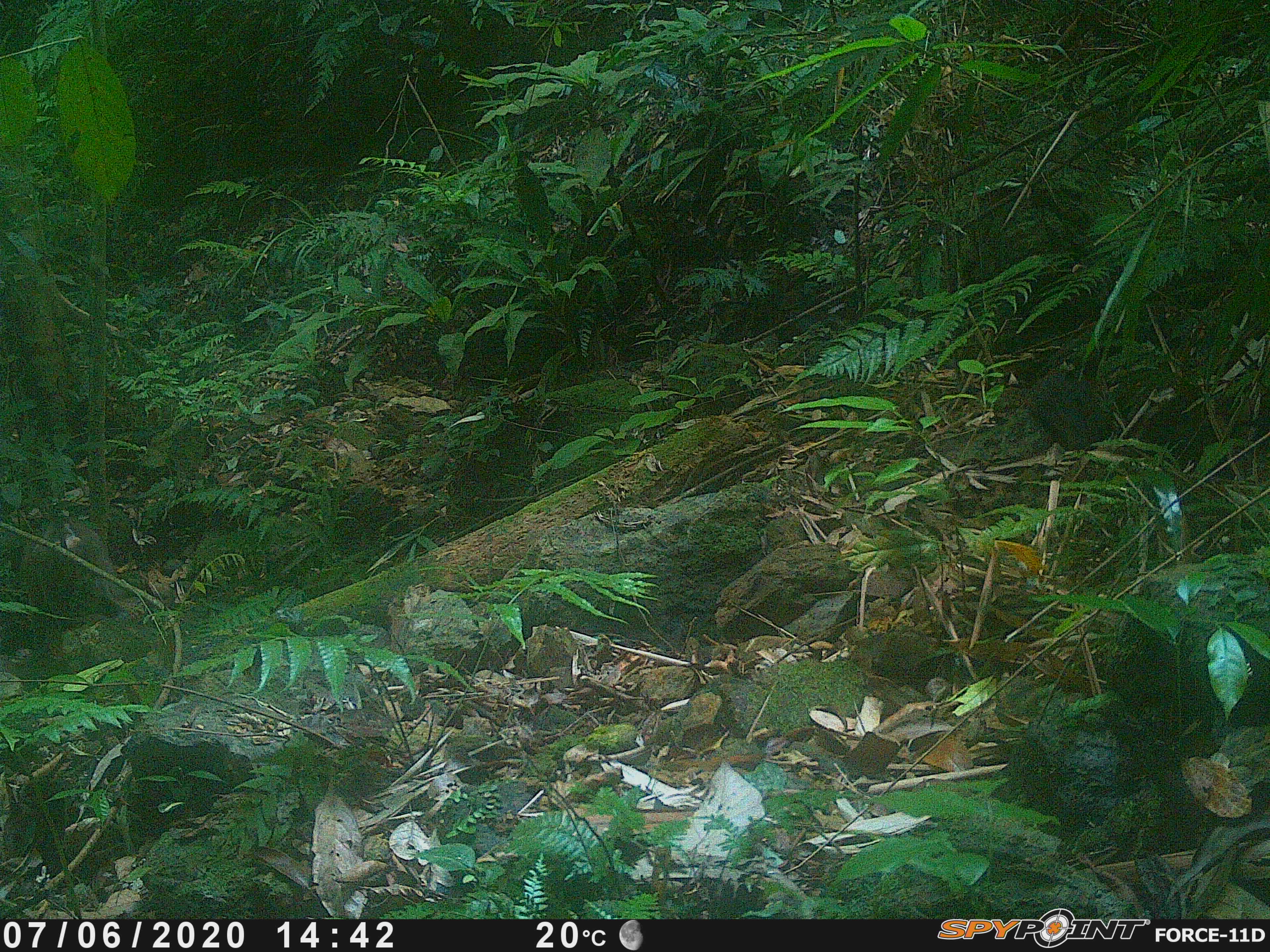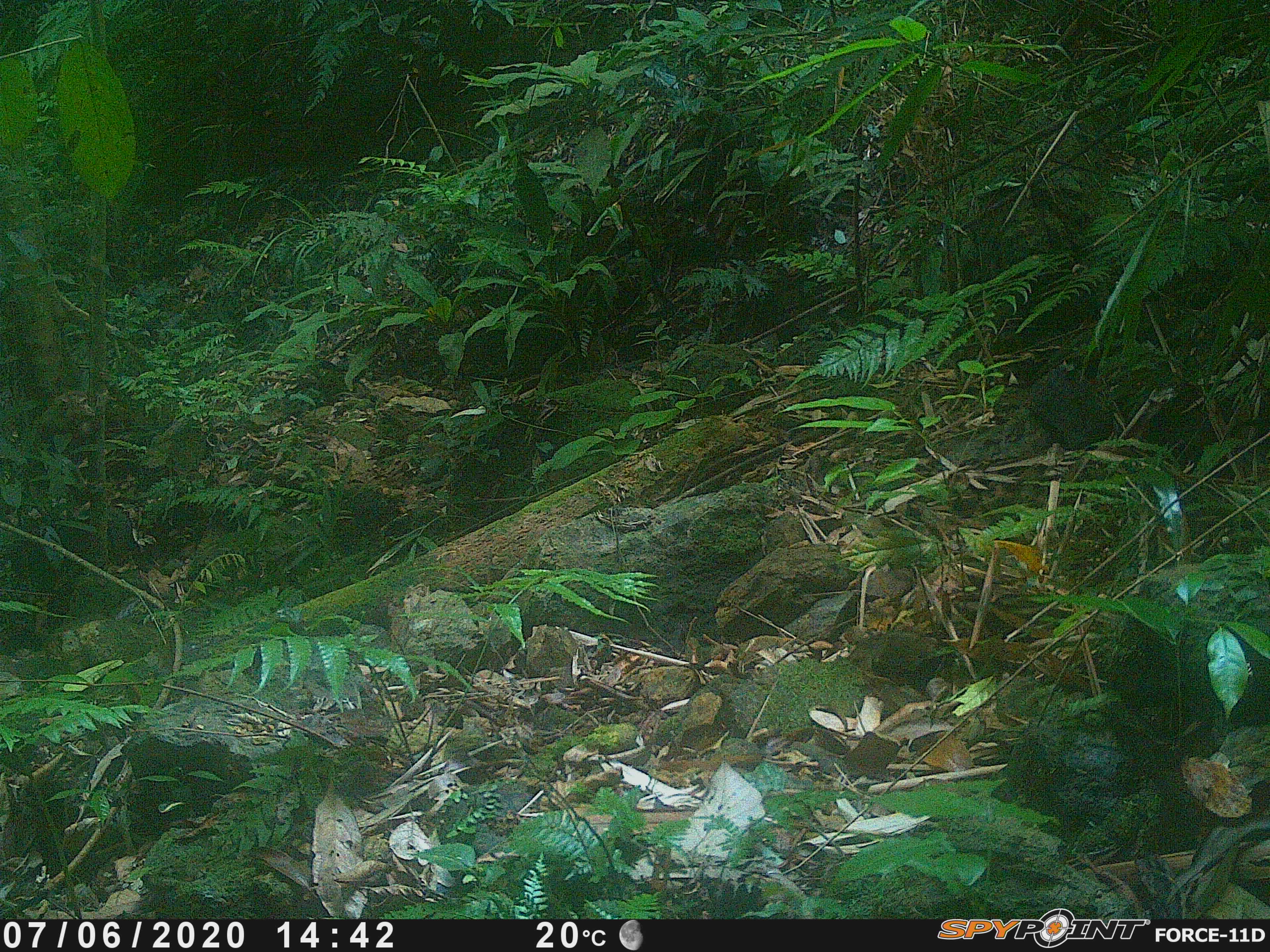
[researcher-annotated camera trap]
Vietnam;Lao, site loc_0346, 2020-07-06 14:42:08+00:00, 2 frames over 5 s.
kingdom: Animalia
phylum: Chordata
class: Mammalia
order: Primates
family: Cercopithecidae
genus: Macaca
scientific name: Macaca nemestrina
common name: pig-tailed macaque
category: pig tailed macaque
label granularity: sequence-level